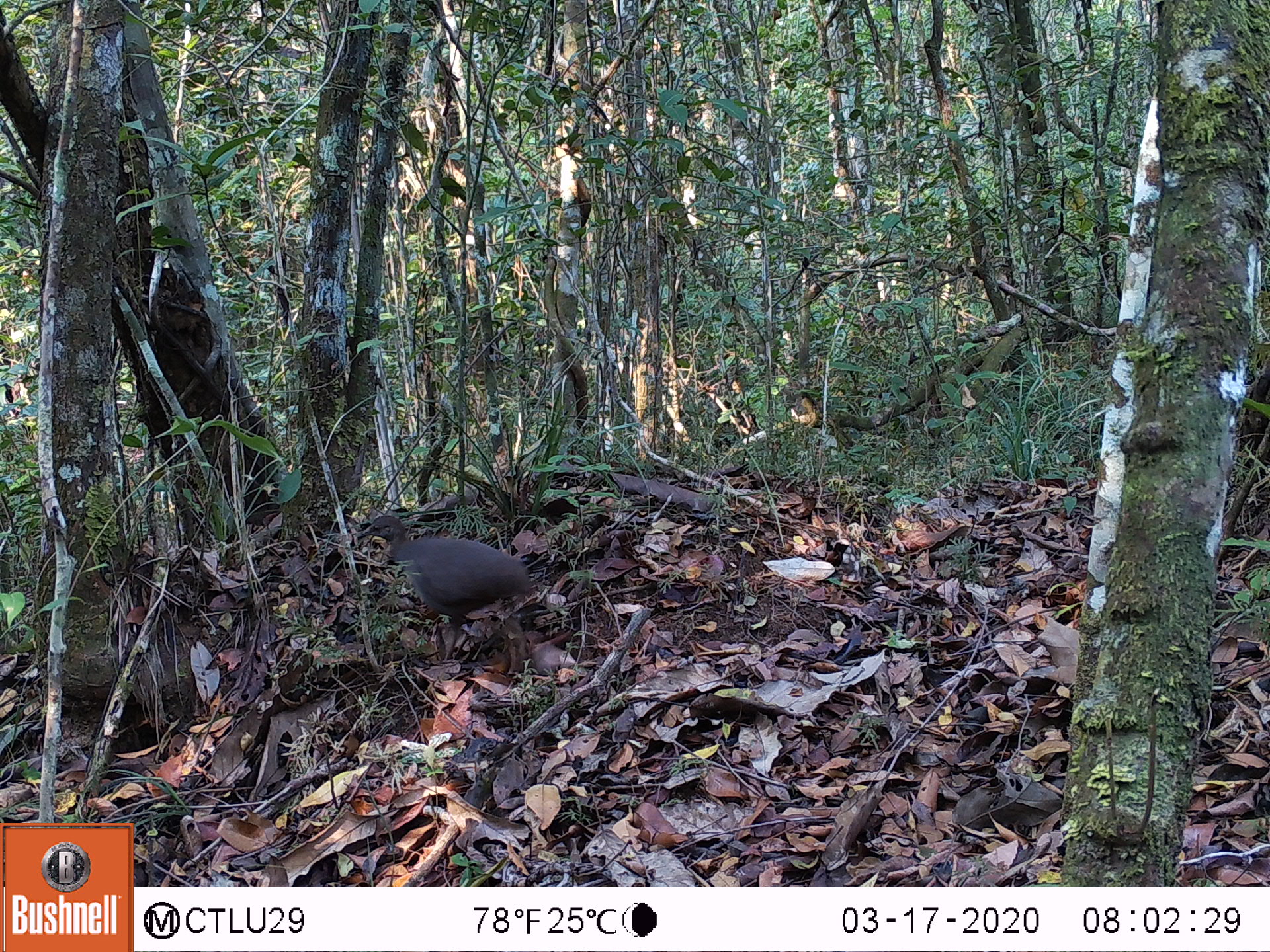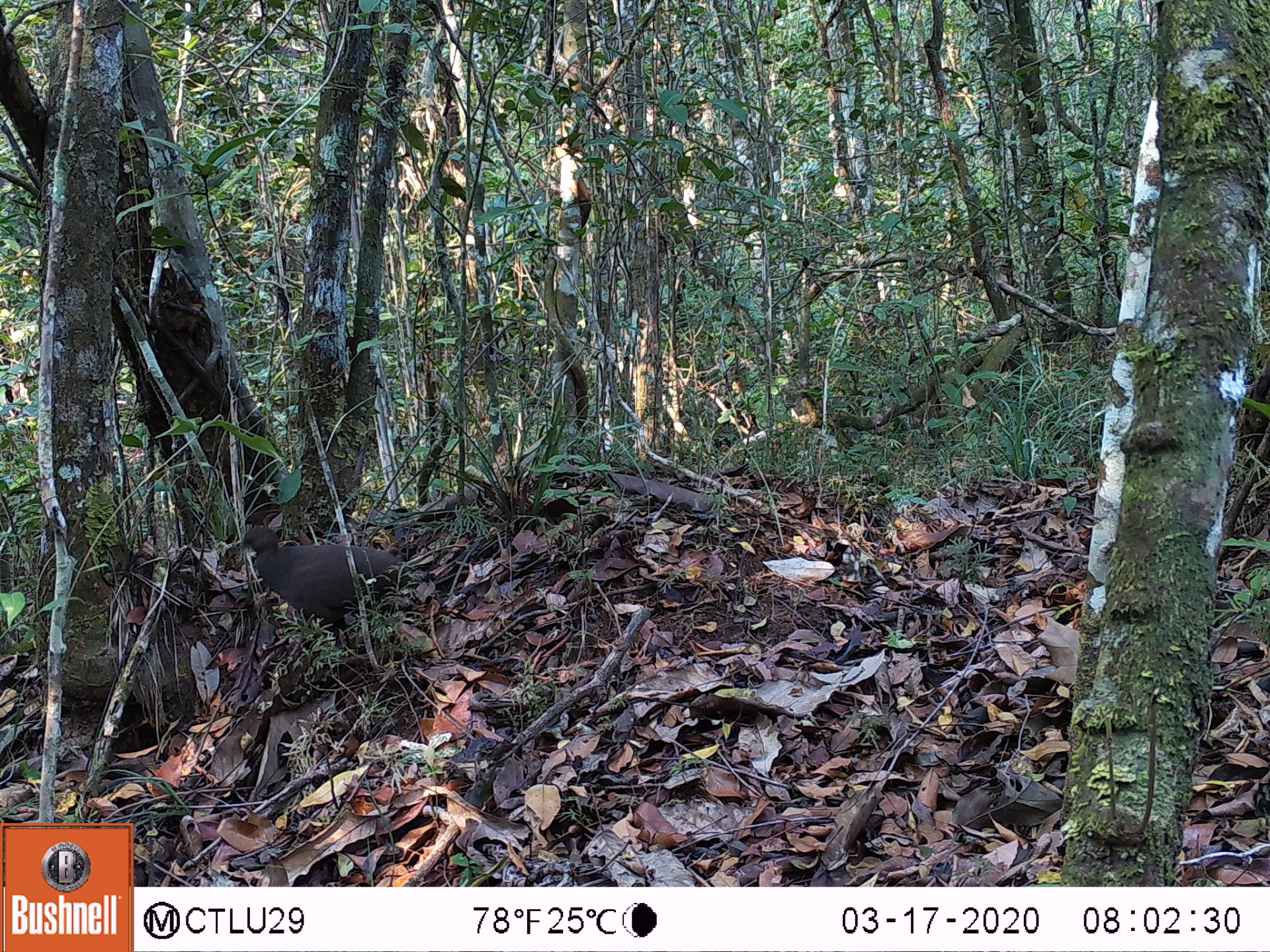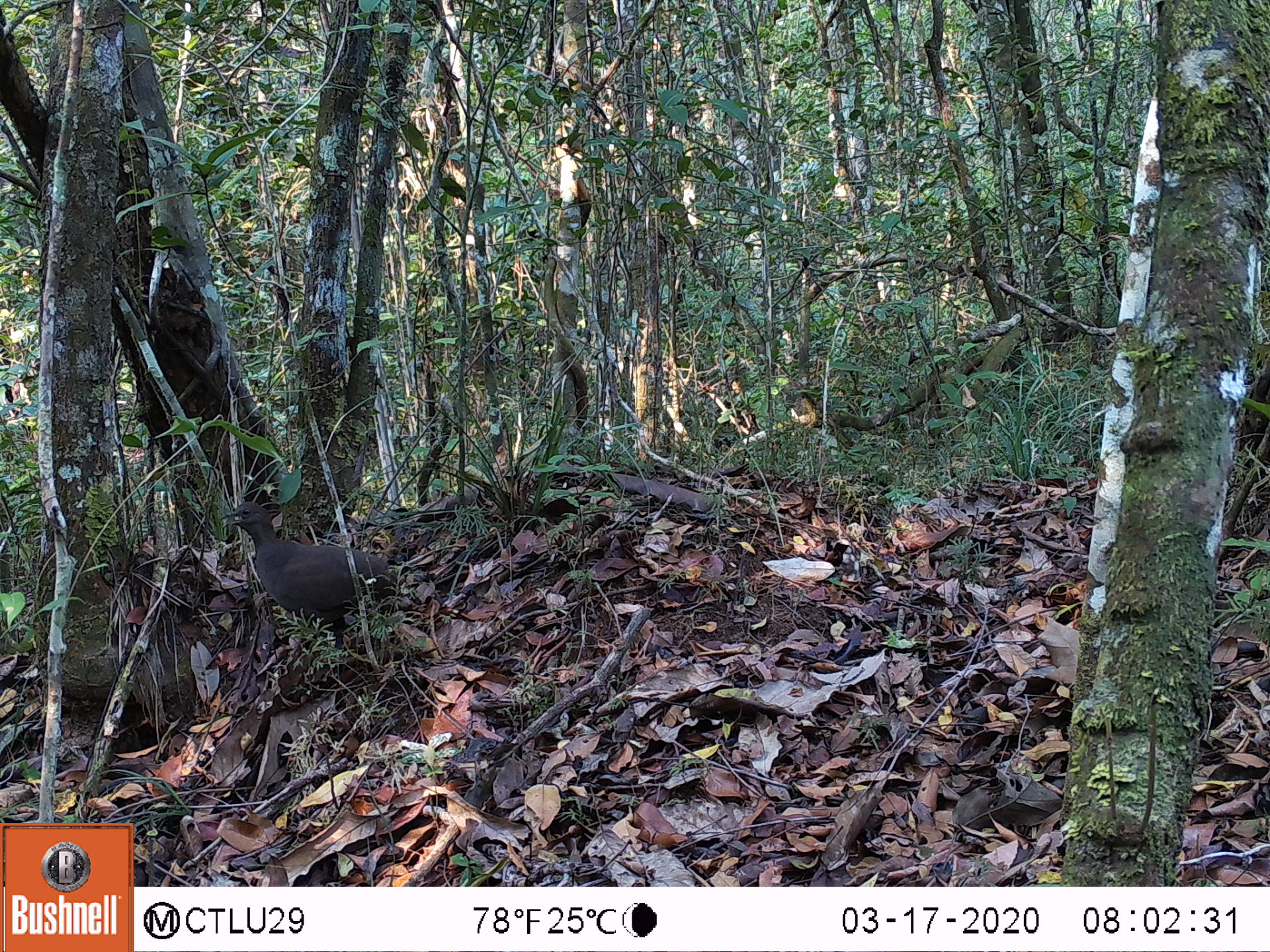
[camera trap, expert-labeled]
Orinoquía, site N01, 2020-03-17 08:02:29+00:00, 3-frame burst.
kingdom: Animalia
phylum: Chordata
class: Aves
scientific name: Aves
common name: bird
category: unknown bird